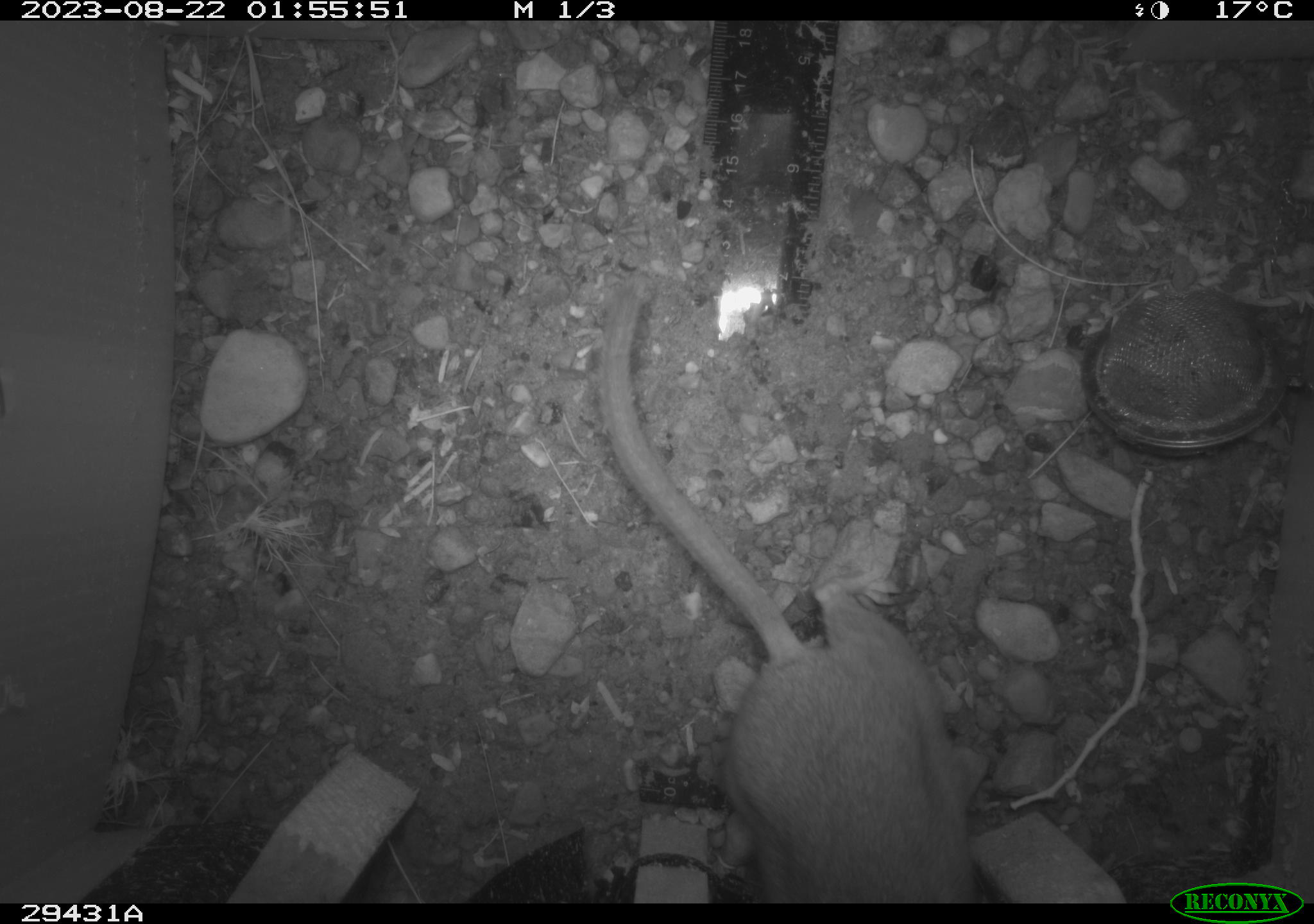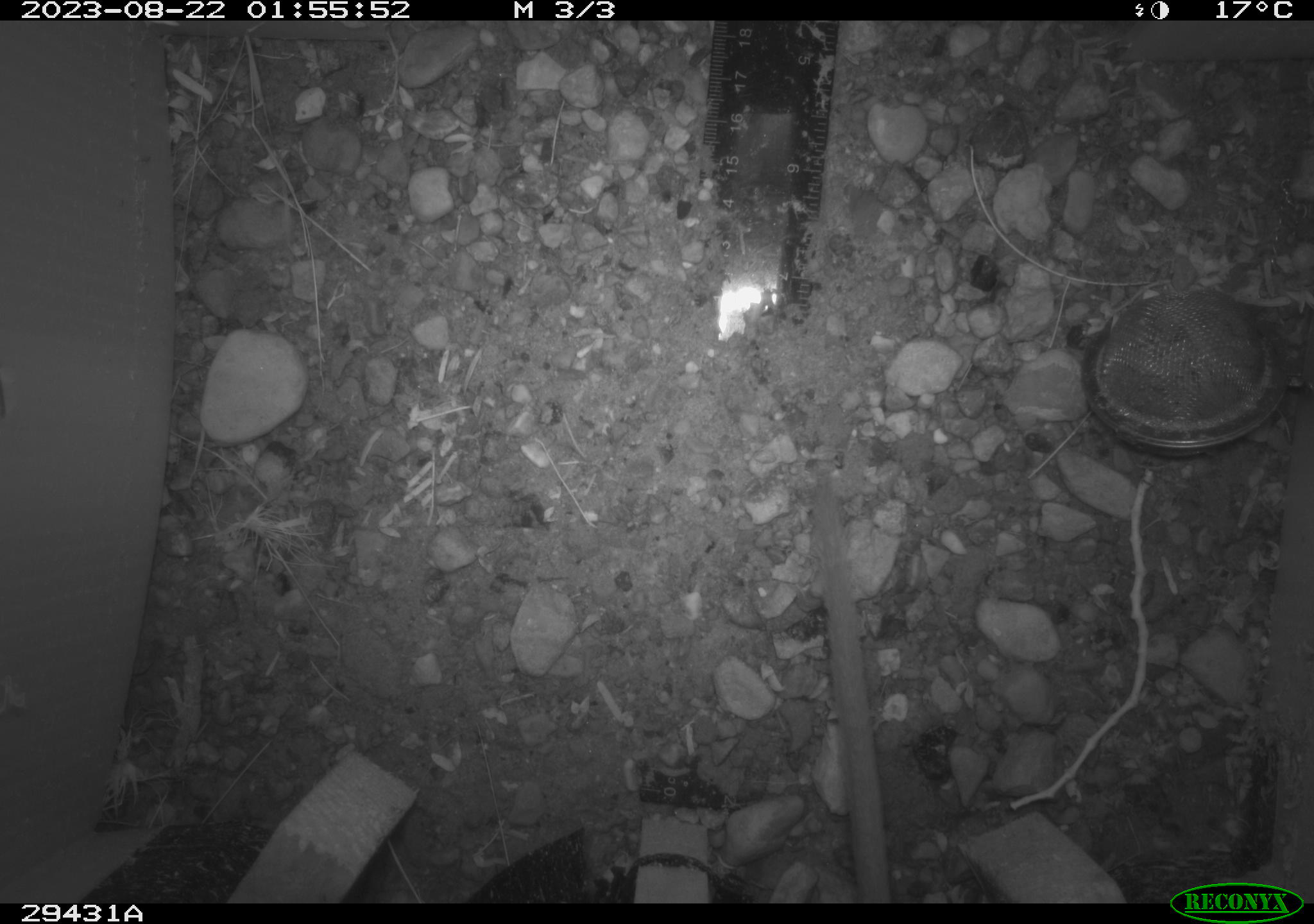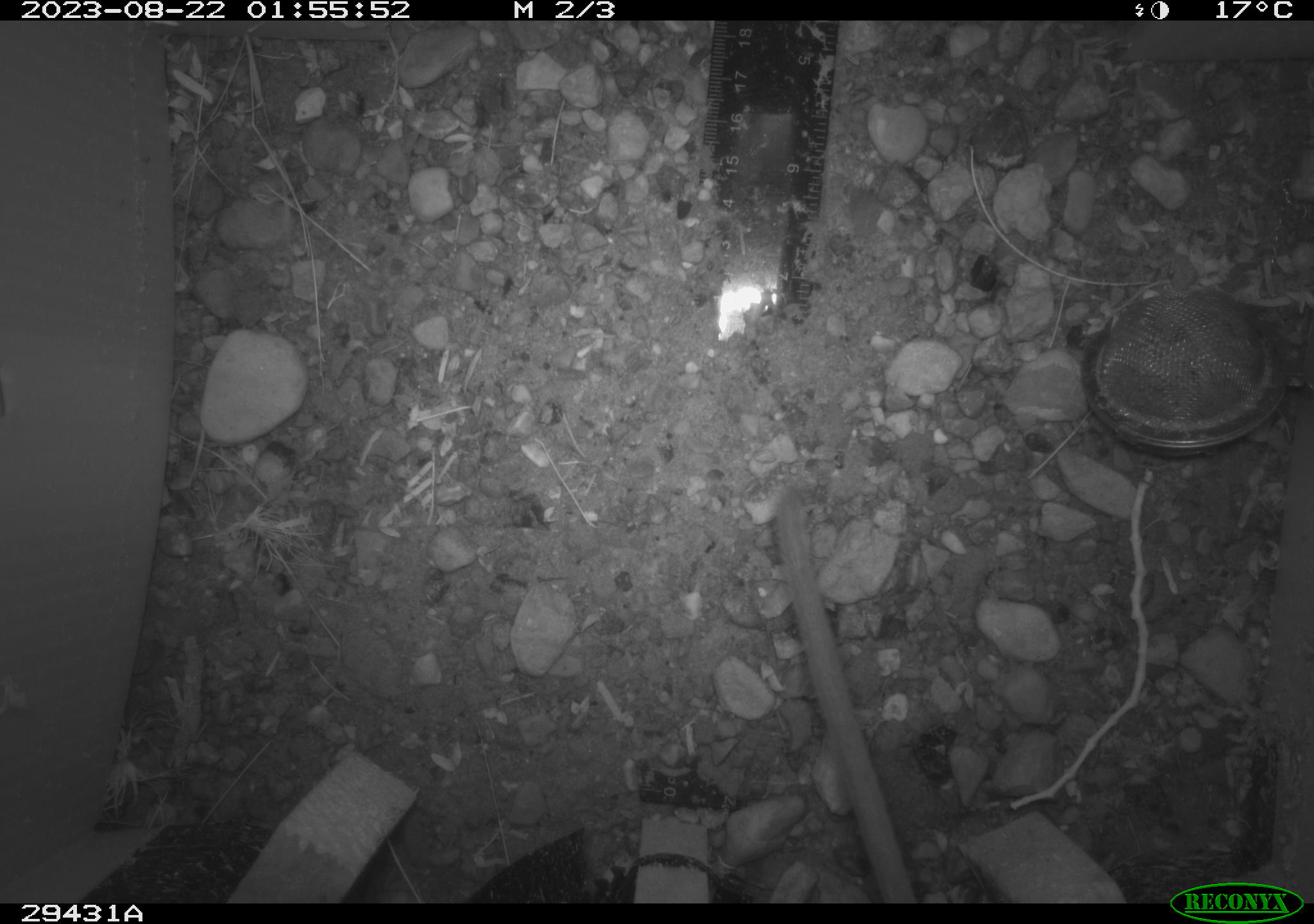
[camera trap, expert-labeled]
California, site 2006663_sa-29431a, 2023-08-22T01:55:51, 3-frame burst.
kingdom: Animalia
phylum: Chordata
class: Mammalia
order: Rodentia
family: Cricetidae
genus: Neotoma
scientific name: Neotoma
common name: pack rat or woodrat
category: neotoma species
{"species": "neotoma species (pack rat or woodrat) (Neotoma)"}